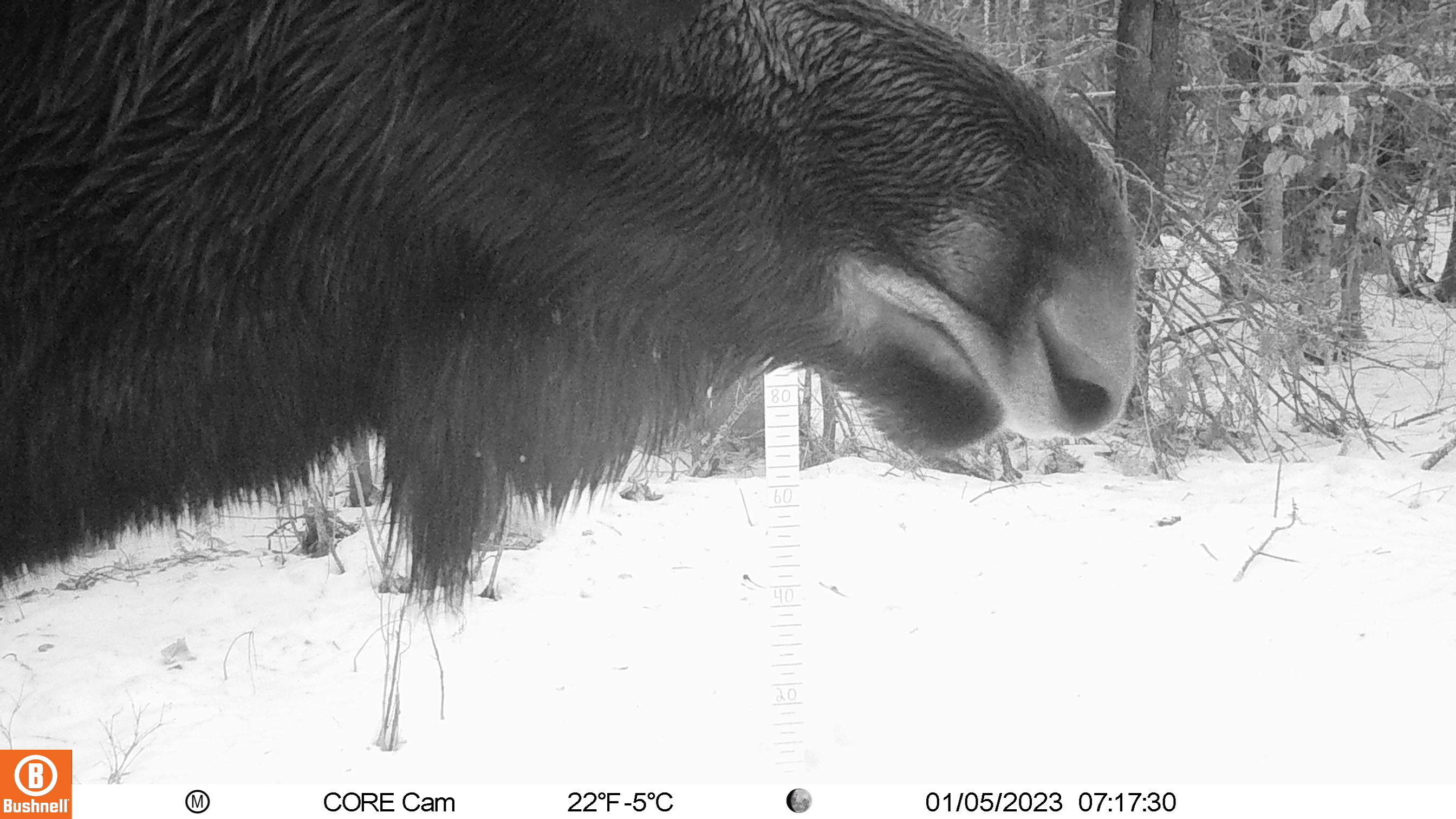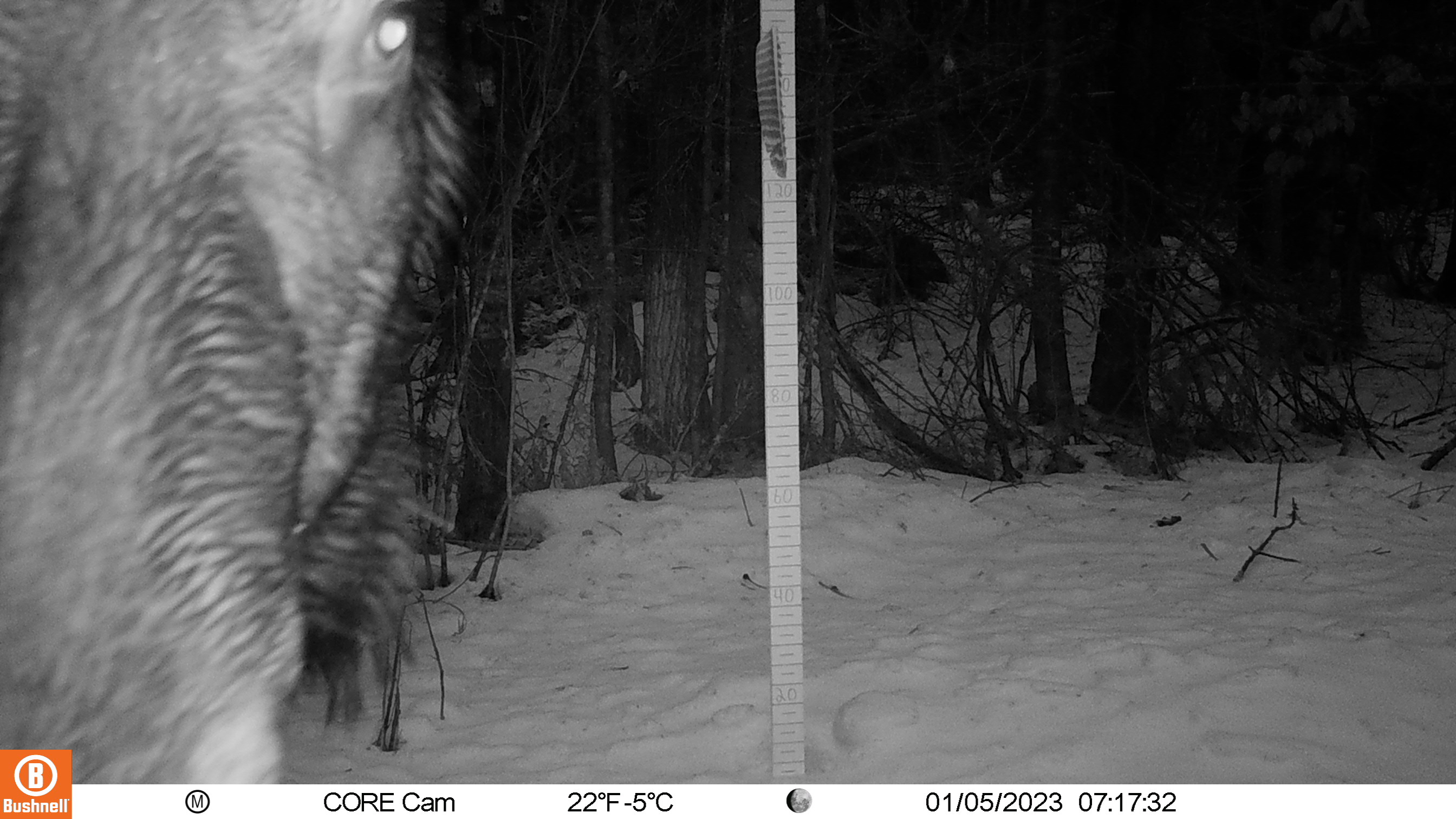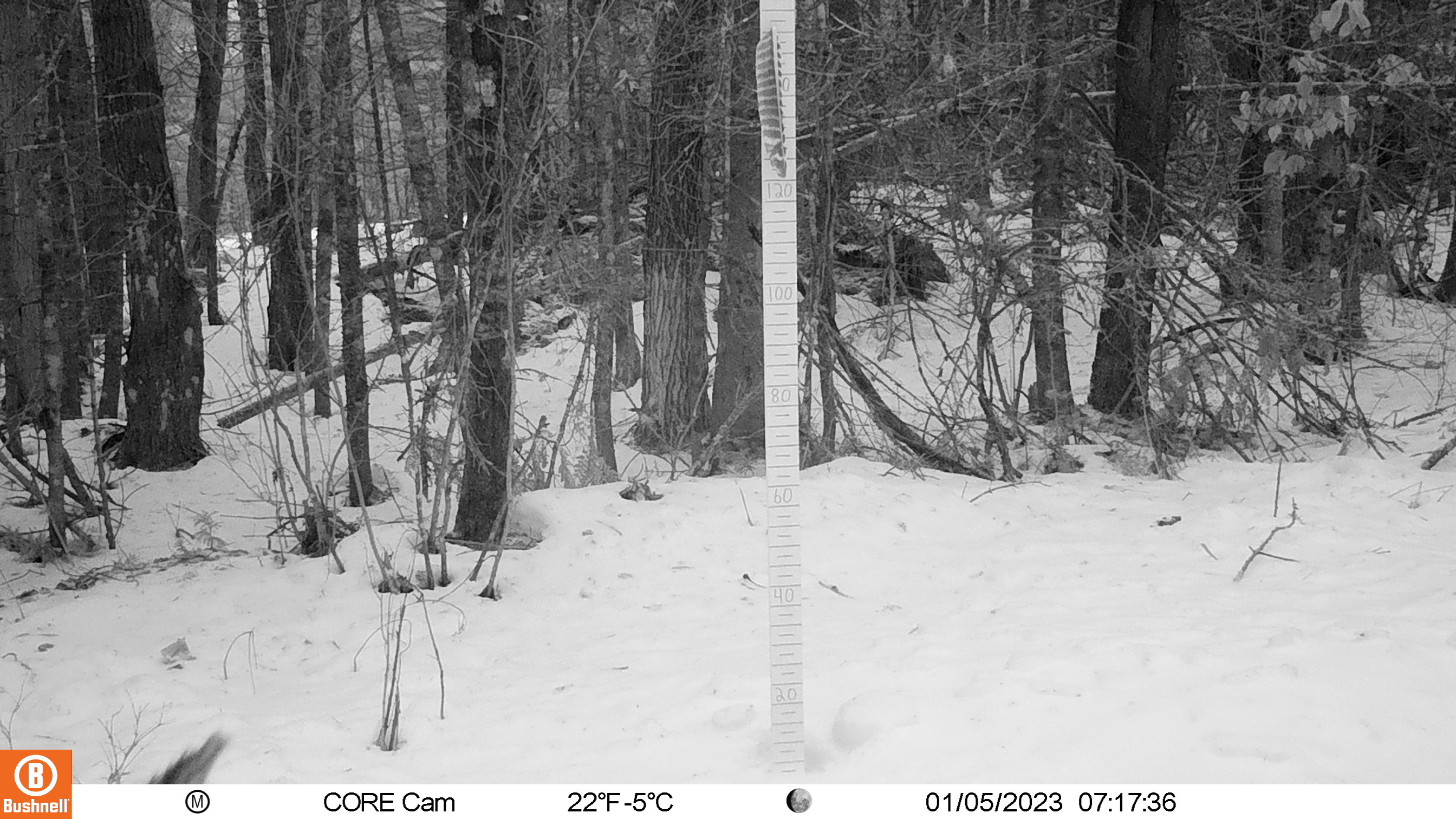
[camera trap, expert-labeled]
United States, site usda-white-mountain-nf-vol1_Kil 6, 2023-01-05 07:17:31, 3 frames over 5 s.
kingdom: Animalia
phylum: Chordata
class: Mammalia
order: Artiodactyla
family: Cervidae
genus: Alces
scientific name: Alces alces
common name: moose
Moose (Alces alces).